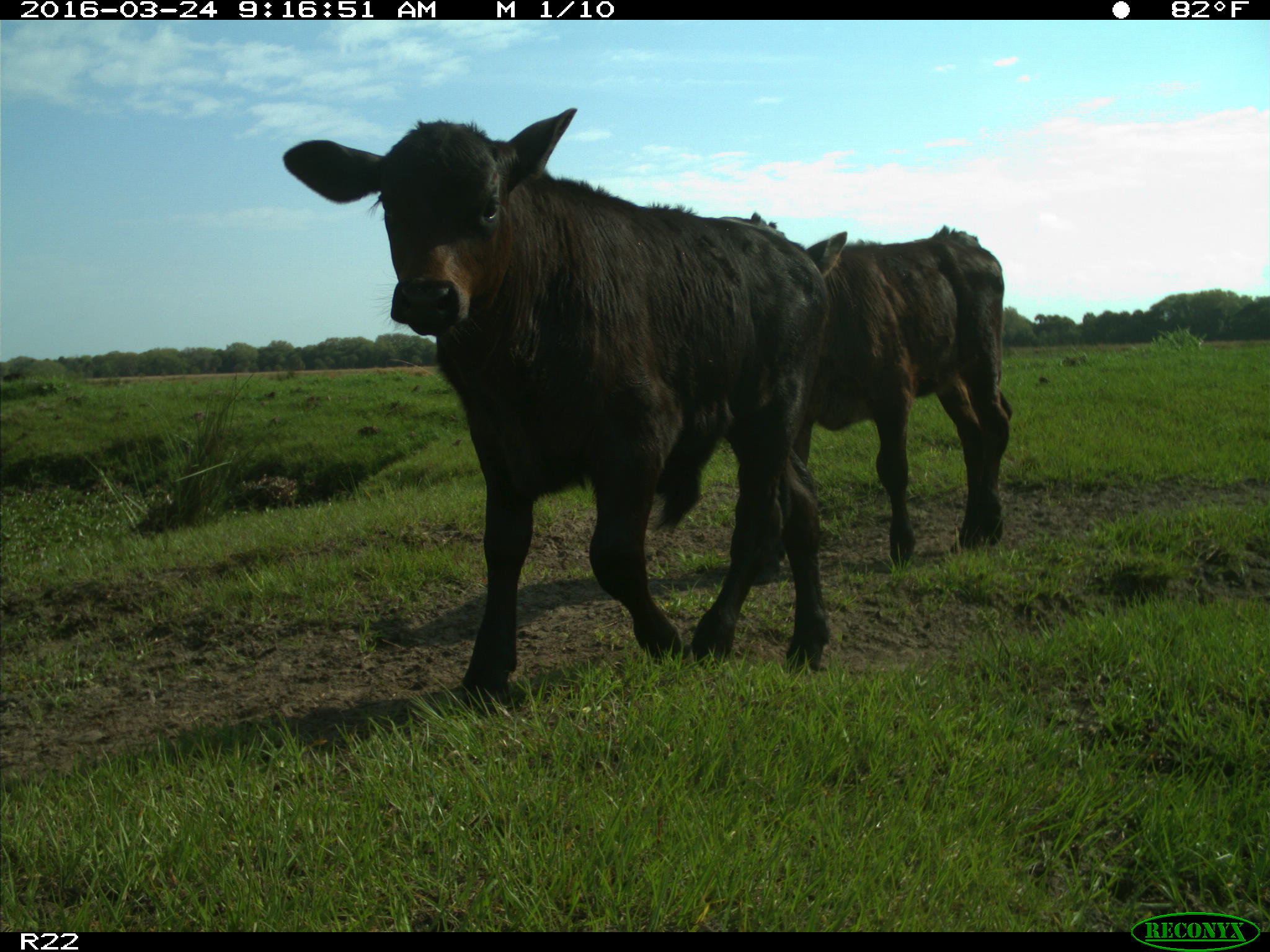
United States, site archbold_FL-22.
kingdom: Animalia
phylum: Chordata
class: Mammalia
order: Artiodactyla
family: Bovidae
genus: Bos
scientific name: Bos taurus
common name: domestic cow